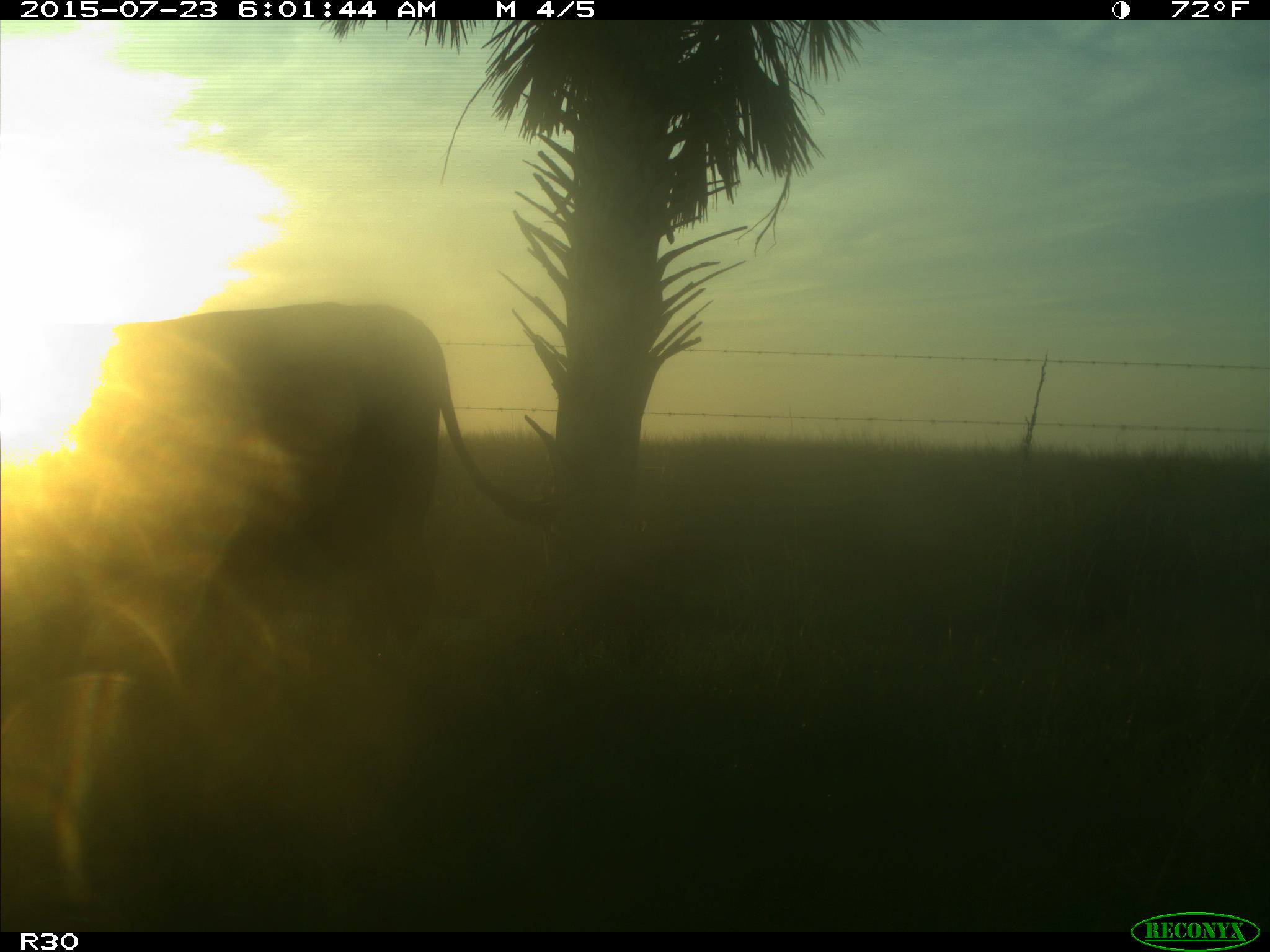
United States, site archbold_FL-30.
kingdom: Animalia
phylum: Chordata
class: Mammalia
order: Artiodactyla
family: Bovidae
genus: Bos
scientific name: Bos taurus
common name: domestic cow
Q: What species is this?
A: Bos taurus (domestic cow).